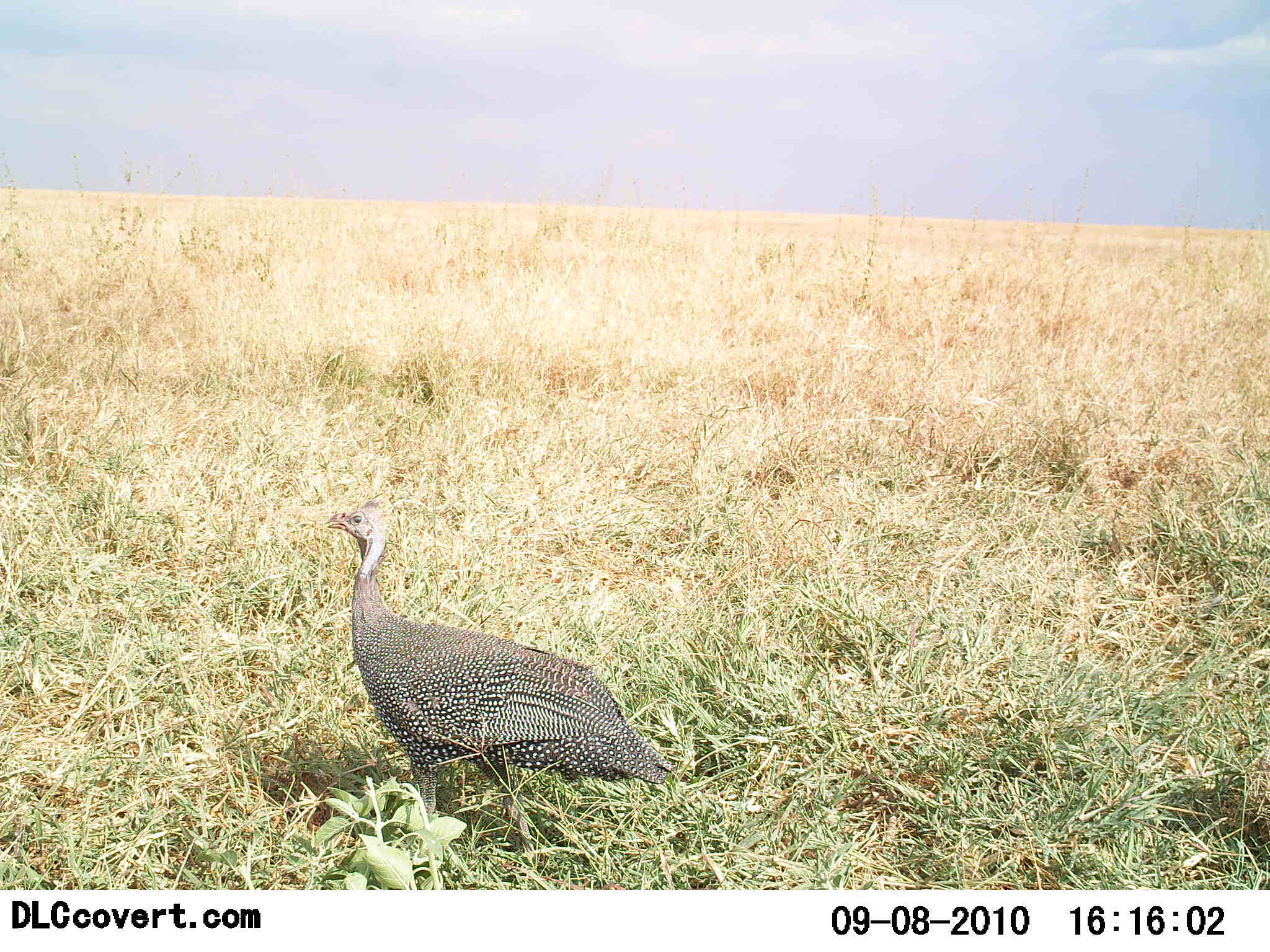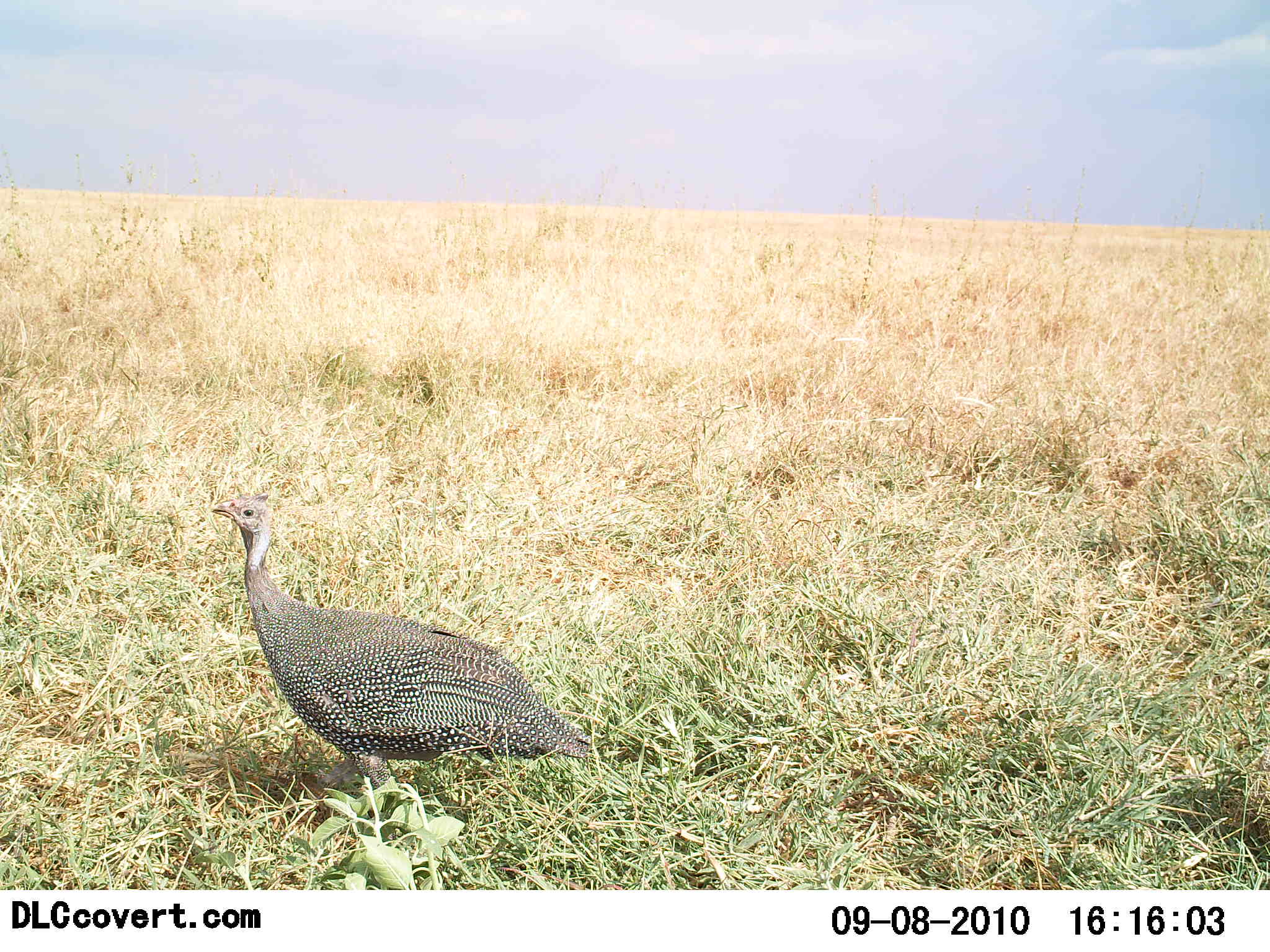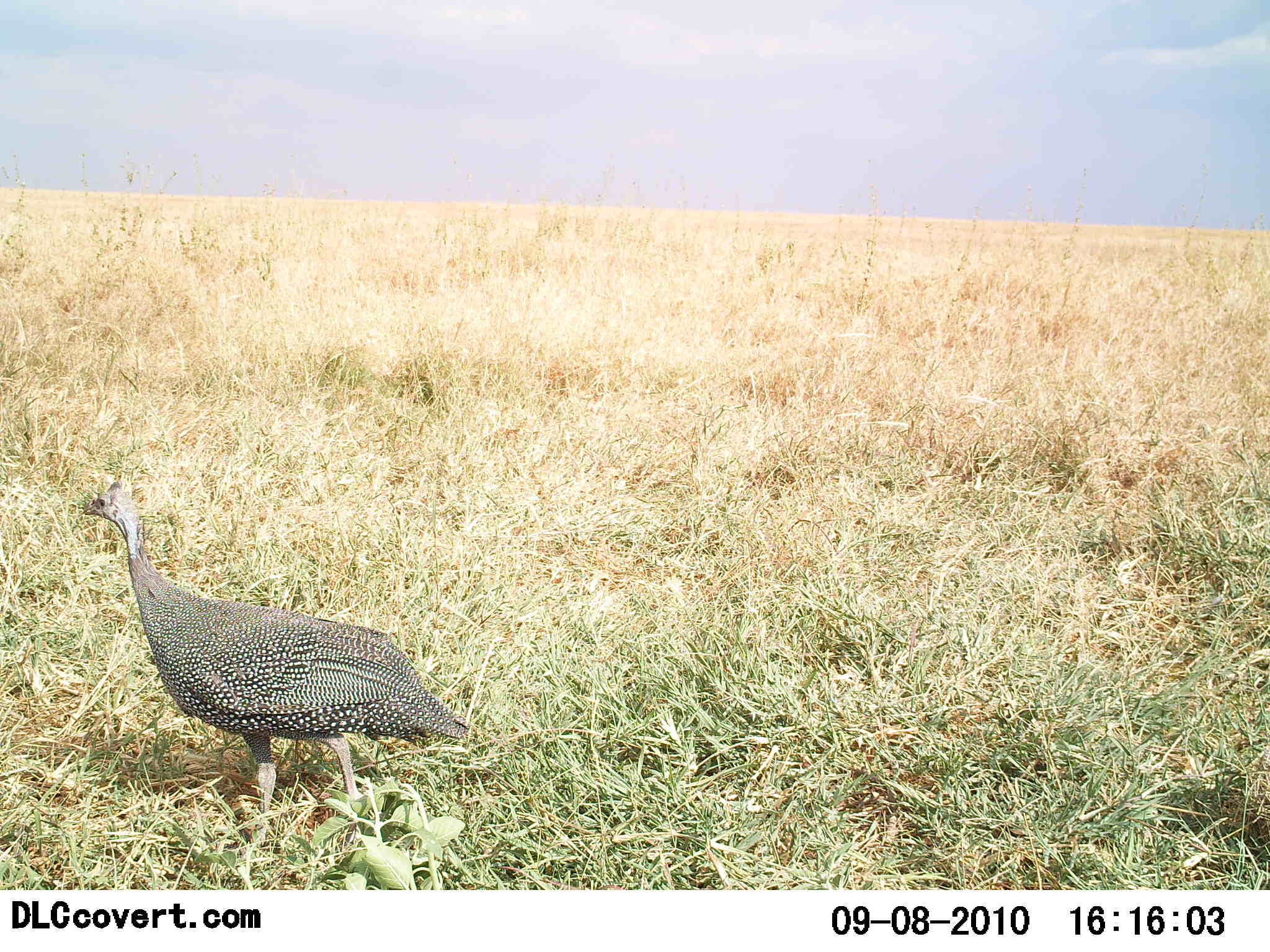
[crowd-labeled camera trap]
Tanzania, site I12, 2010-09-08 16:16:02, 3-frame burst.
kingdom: Animalia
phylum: Chordata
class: Aves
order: Galliformes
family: Numididae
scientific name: Numididae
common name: guinea fowl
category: guineafowl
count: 1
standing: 27%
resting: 0%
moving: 73%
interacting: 0%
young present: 0%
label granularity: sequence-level